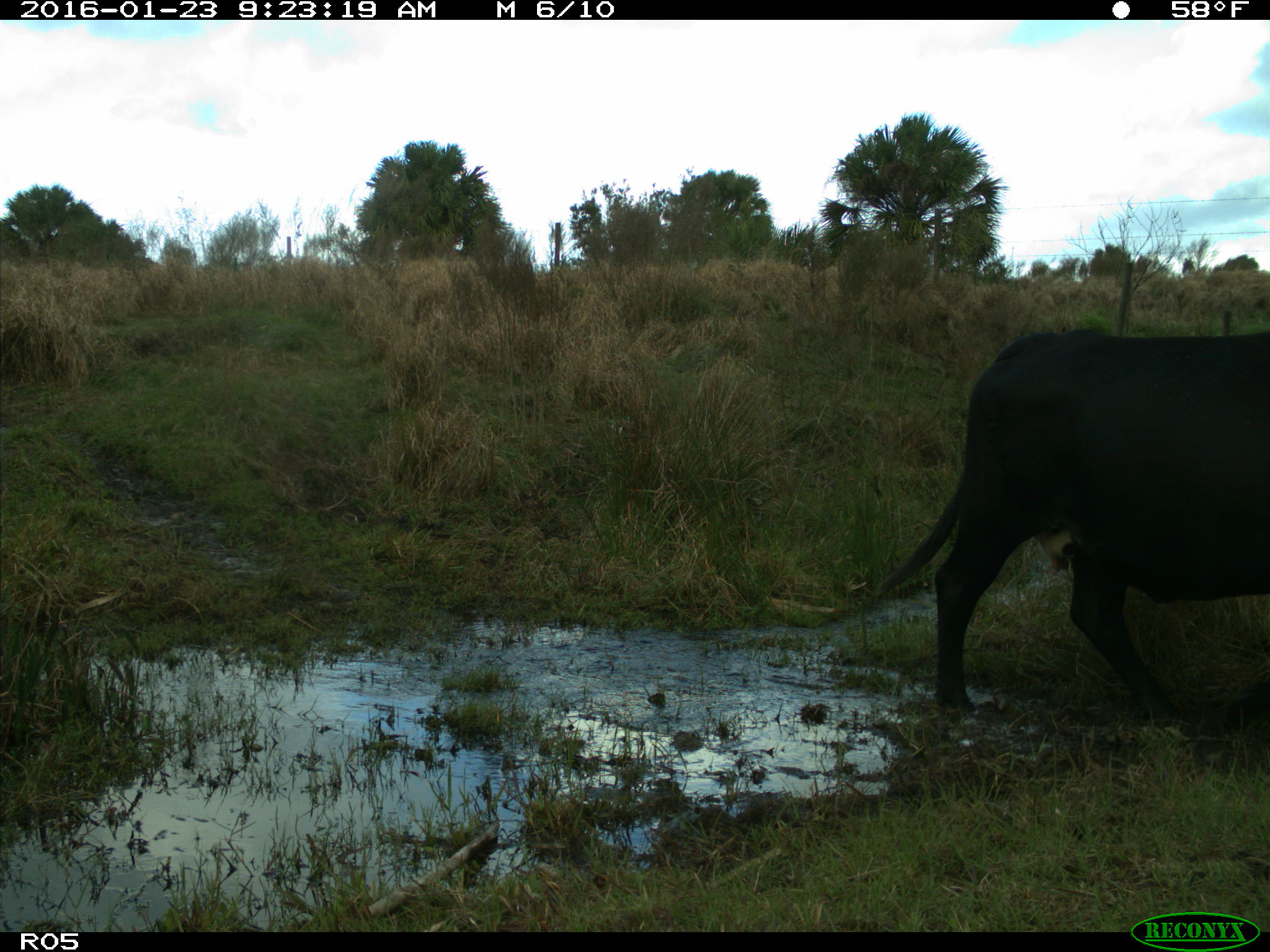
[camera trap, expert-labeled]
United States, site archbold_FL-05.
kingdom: Animalia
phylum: Chordata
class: Mammalia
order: Artiodactyla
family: Bovidae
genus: Bos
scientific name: Bos taurus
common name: domestic cow